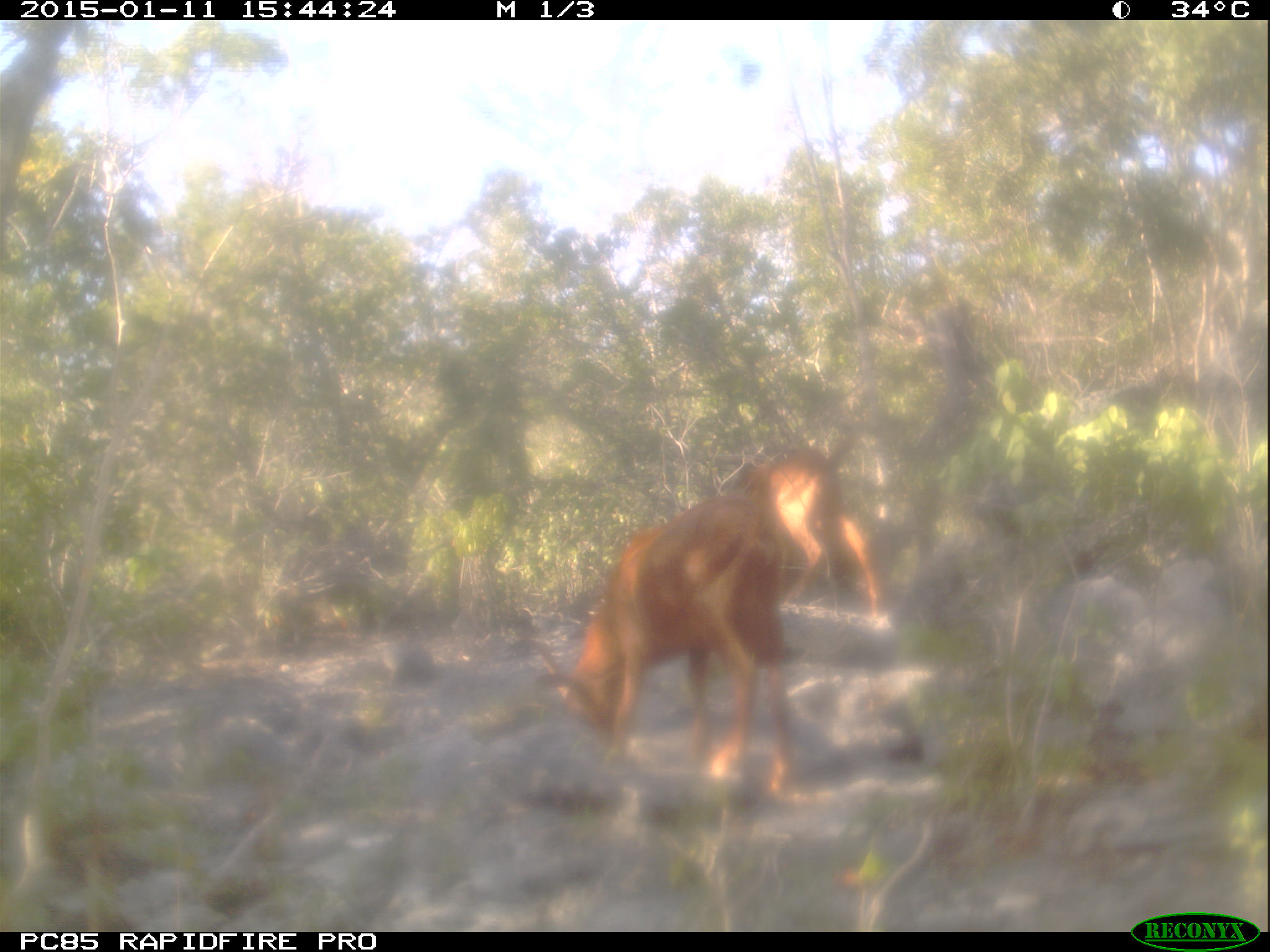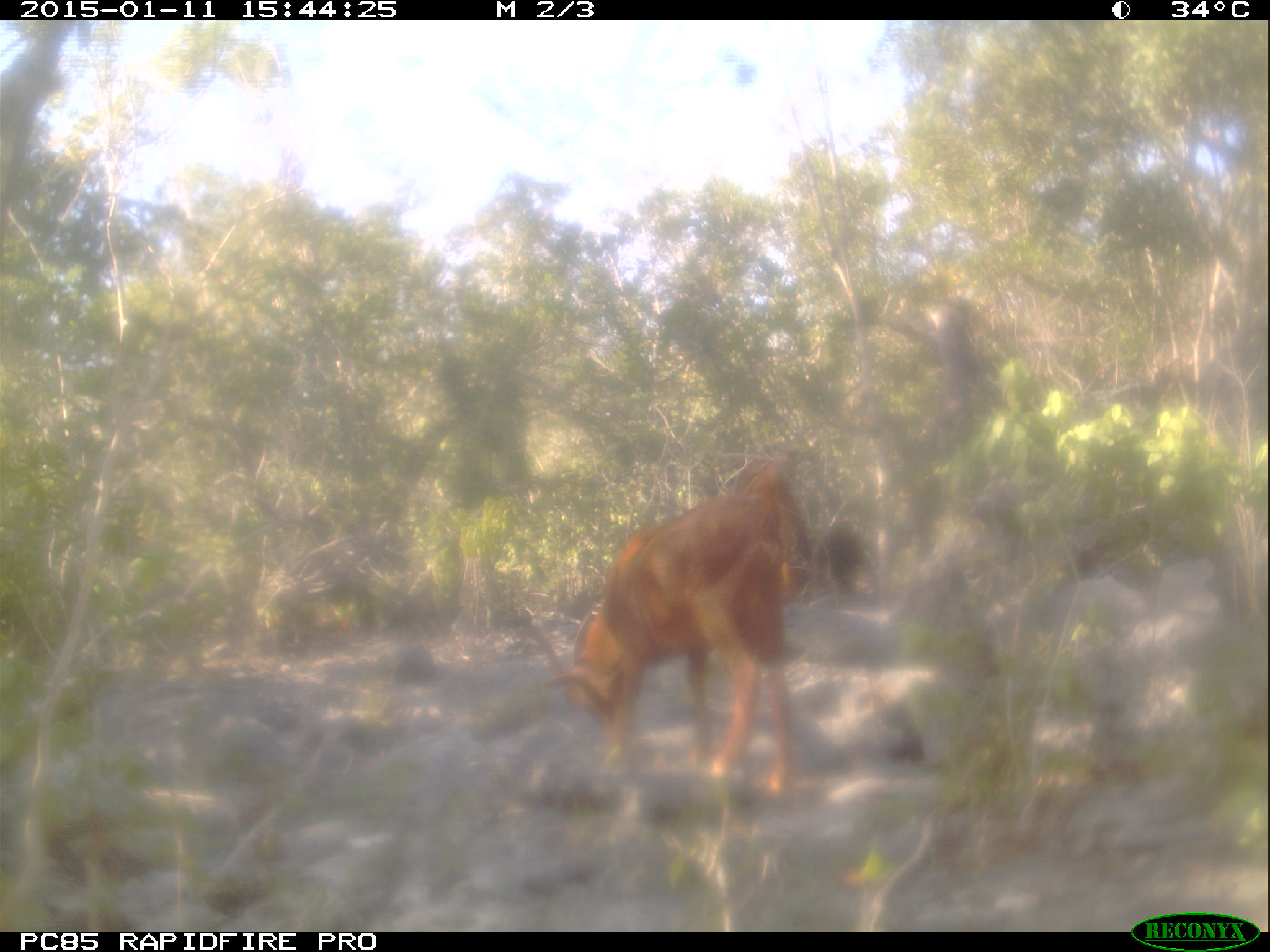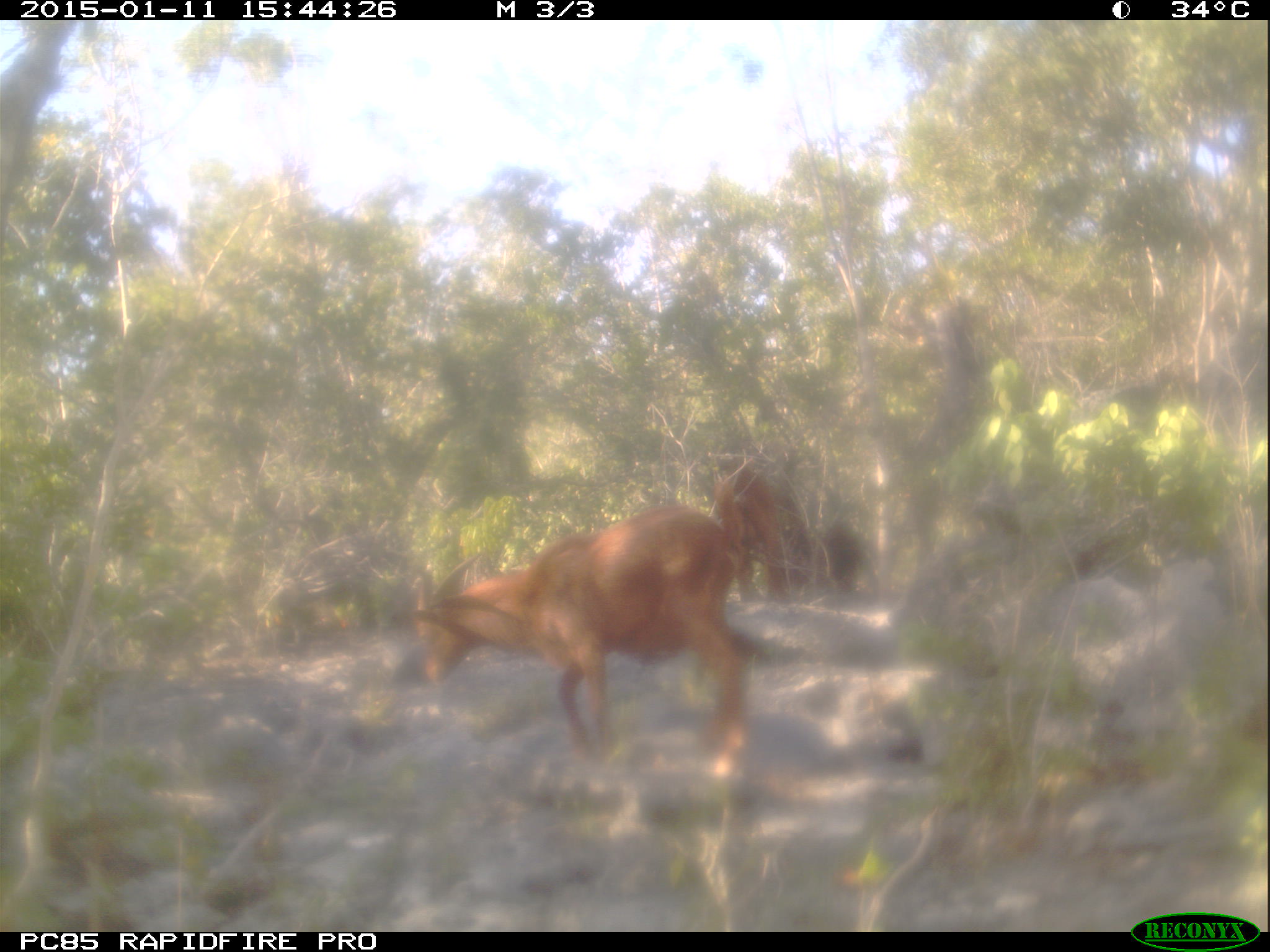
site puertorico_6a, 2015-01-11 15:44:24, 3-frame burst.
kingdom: Animalia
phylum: Chordata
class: Mammalia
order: Artiodactyla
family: Bovidae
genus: Capra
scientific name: Capra hircus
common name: goat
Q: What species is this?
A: Goat (Capra hircus).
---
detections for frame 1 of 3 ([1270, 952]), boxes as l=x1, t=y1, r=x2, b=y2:
goat: l=523, t=493, r=796, b=796; l=693, t=423, r=895, b=583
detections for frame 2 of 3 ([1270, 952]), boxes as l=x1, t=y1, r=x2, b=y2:
goat: l=515, t=456, r=810, b=808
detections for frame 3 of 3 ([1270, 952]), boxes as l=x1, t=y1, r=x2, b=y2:
goat: l=398, t=500, r=744, b=767; l=702, t=447, r=804, b=601